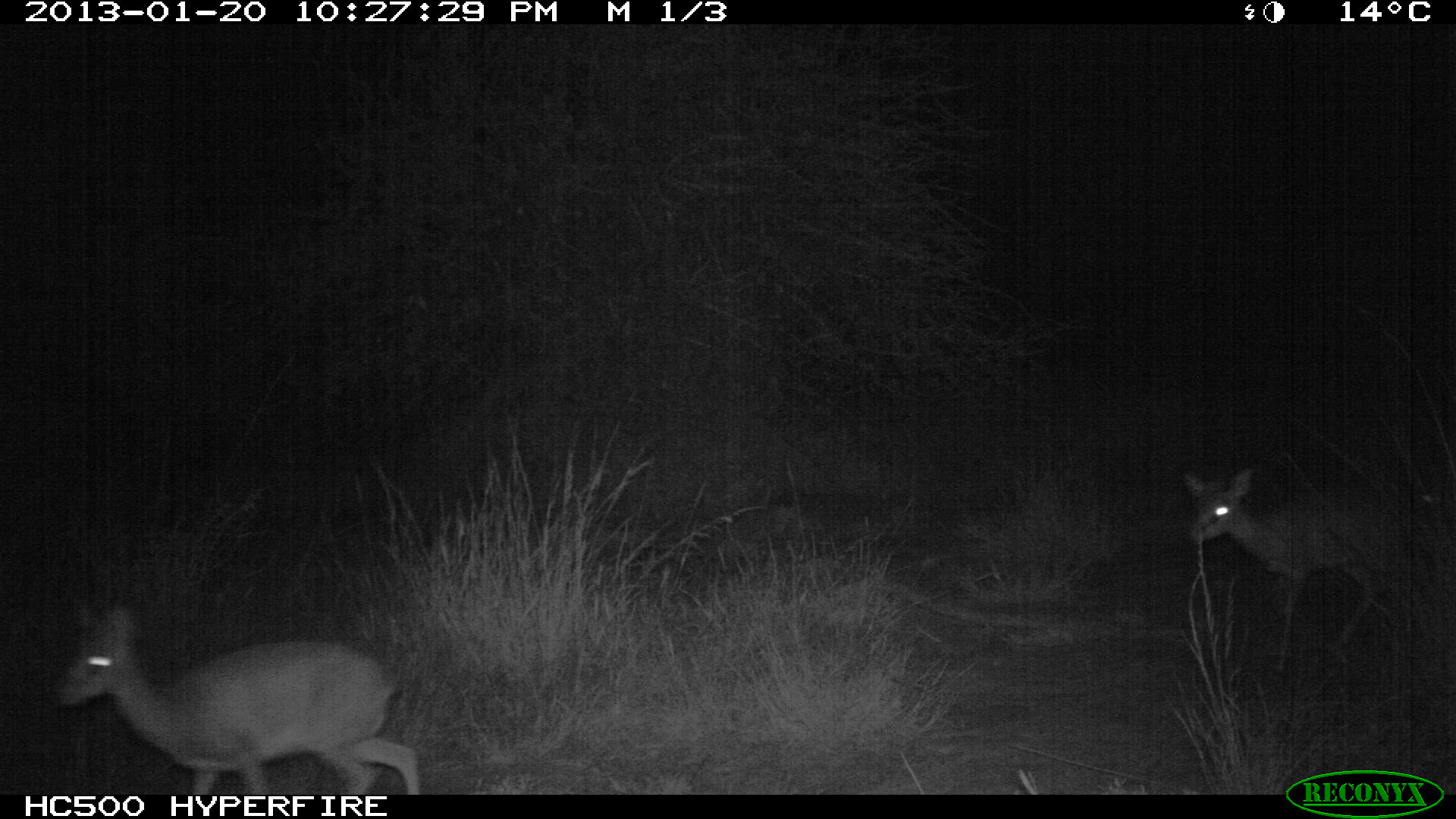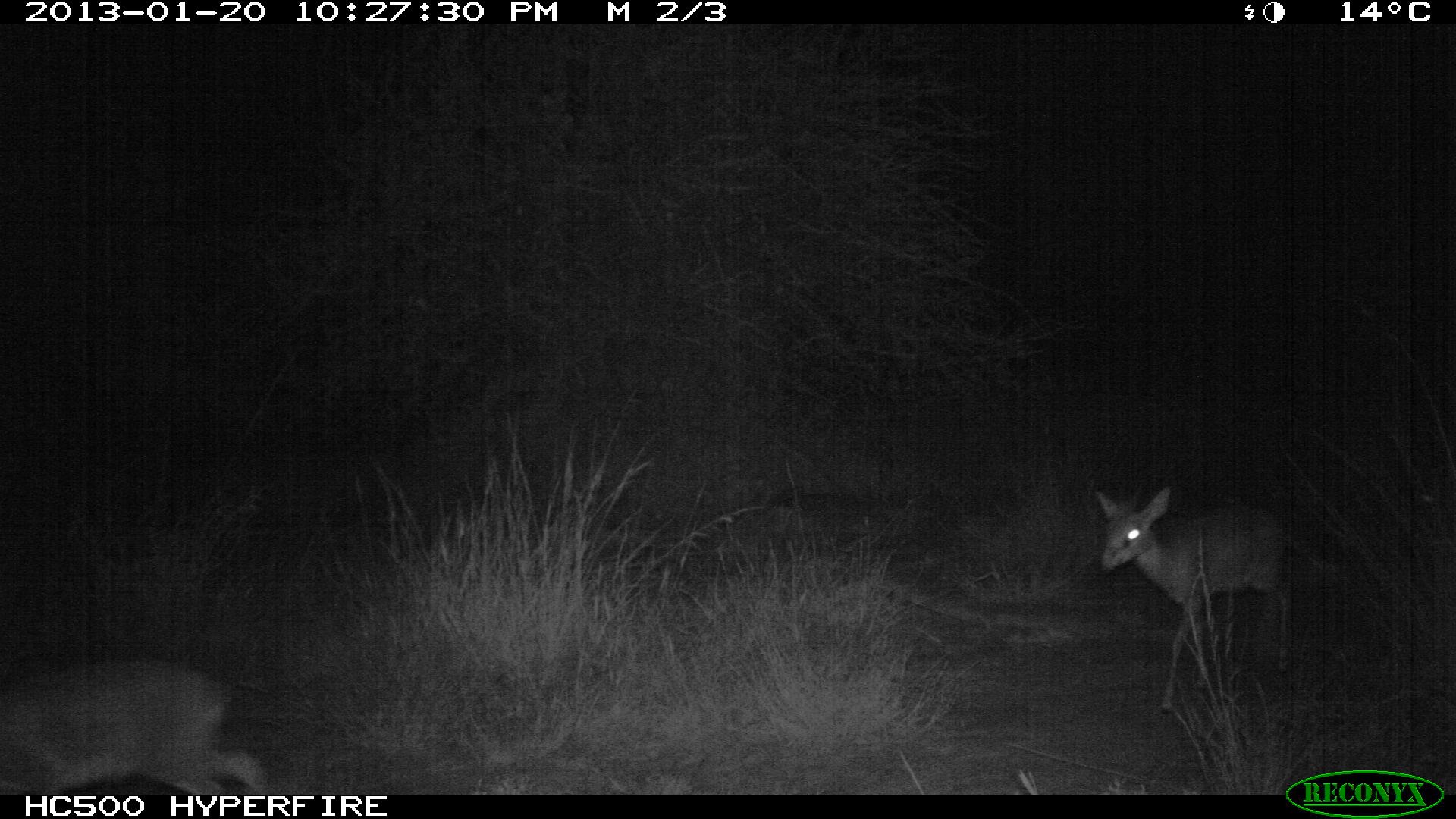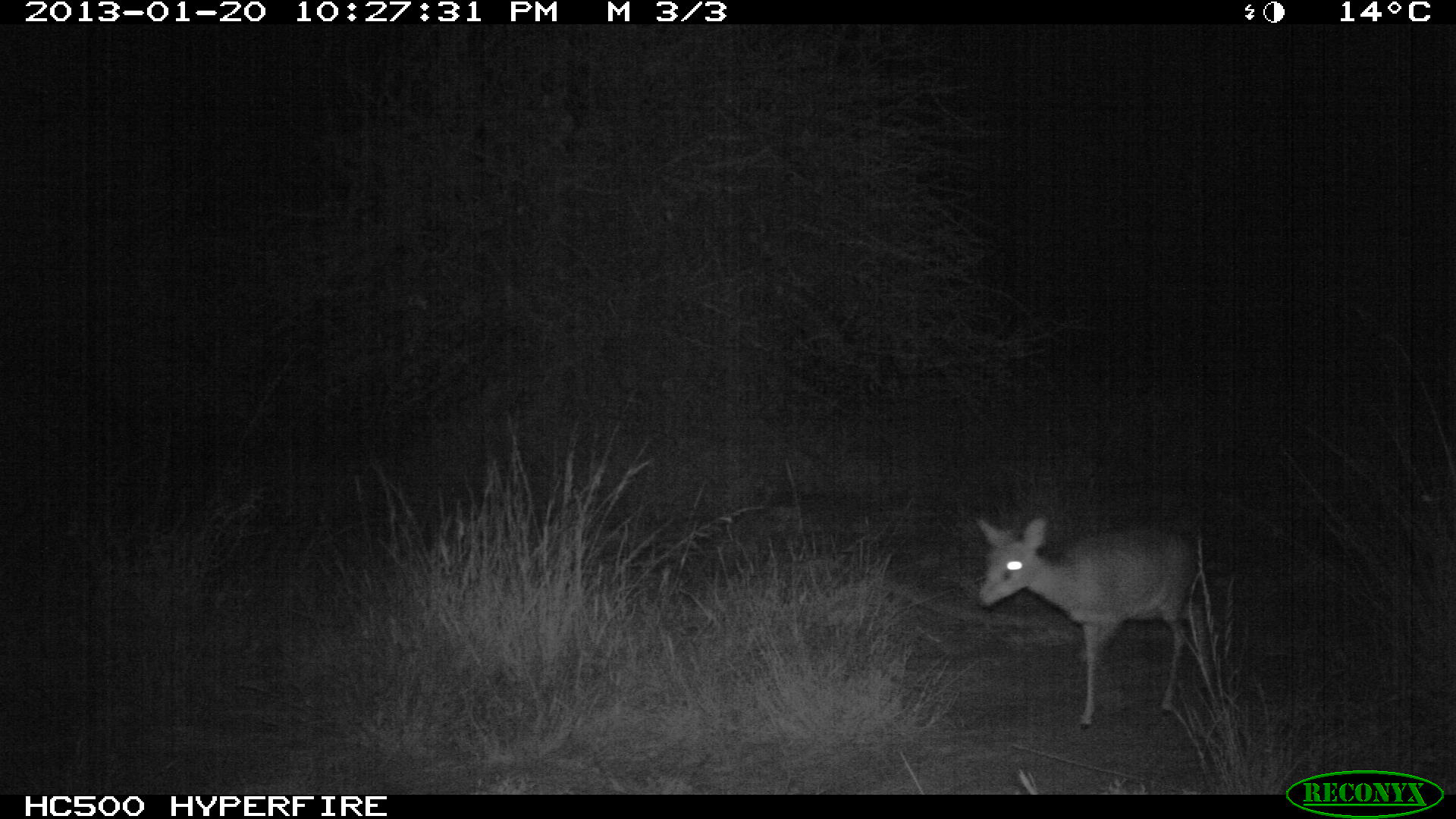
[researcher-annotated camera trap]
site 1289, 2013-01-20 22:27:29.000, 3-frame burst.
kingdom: Animalia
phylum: Chordata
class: Mammalia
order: Artiodactyla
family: Bovidae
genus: Madoqua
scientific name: Madoqua guentheri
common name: günther's dik-dik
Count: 2.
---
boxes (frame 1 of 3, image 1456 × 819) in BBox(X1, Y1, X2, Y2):
madoqua guentheri: BBox(52, 600, 421, 804); BBox(1171, 458, 1444, 667)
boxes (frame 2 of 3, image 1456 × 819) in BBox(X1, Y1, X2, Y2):
madoqua guentheri: BBox(1092, 484, 1293, 717); BBox(0, 655, 268, 791)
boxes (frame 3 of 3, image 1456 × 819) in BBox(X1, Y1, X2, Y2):
madoqua guentheri: BBox(973, 511, 1222, 726)